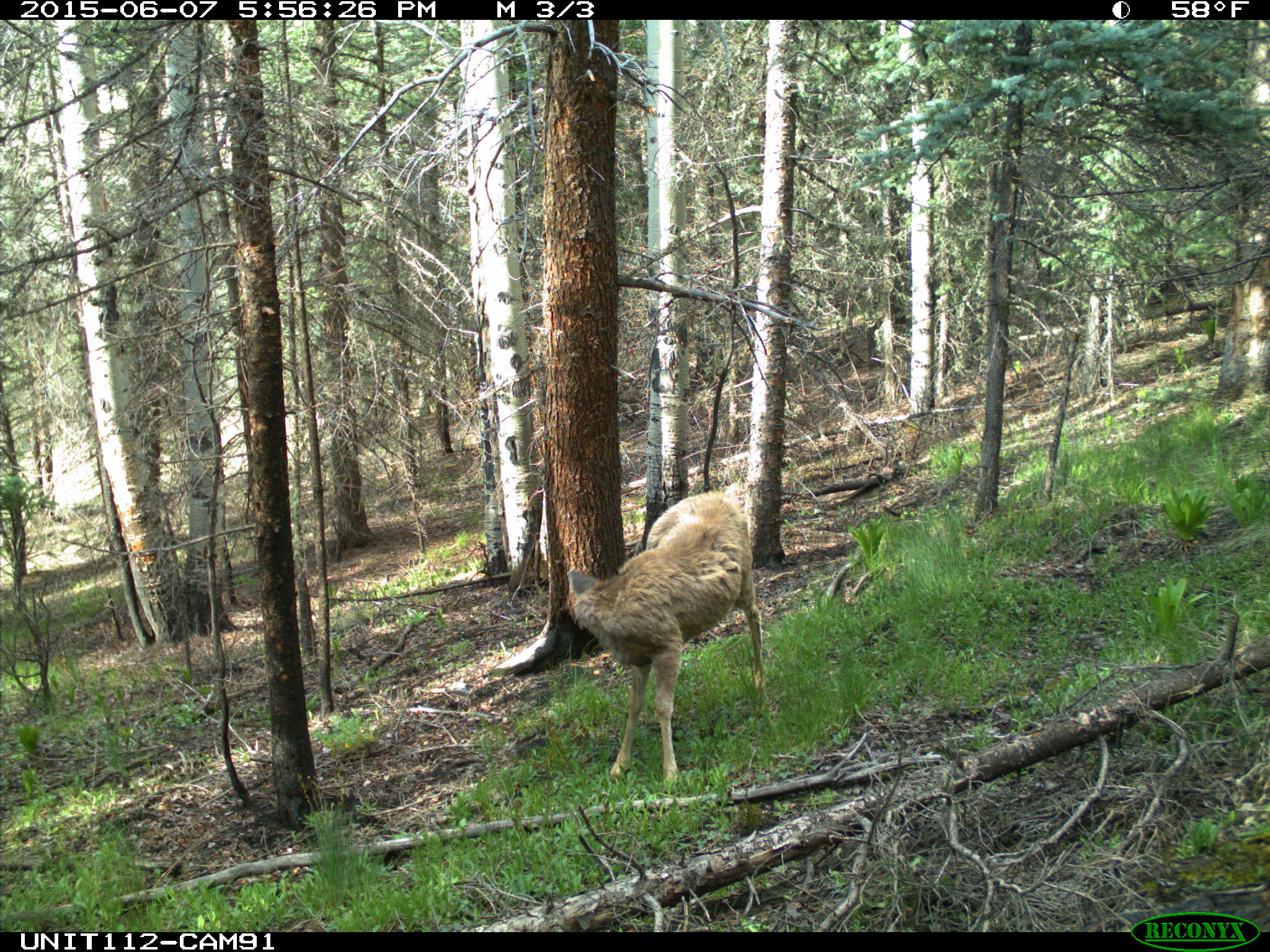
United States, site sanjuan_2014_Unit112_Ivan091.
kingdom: Animalia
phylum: Chordata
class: Mammalia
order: Artiodactyla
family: Cervidae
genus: Odocoileus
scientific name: Odocoileus hemionus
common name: mule deer